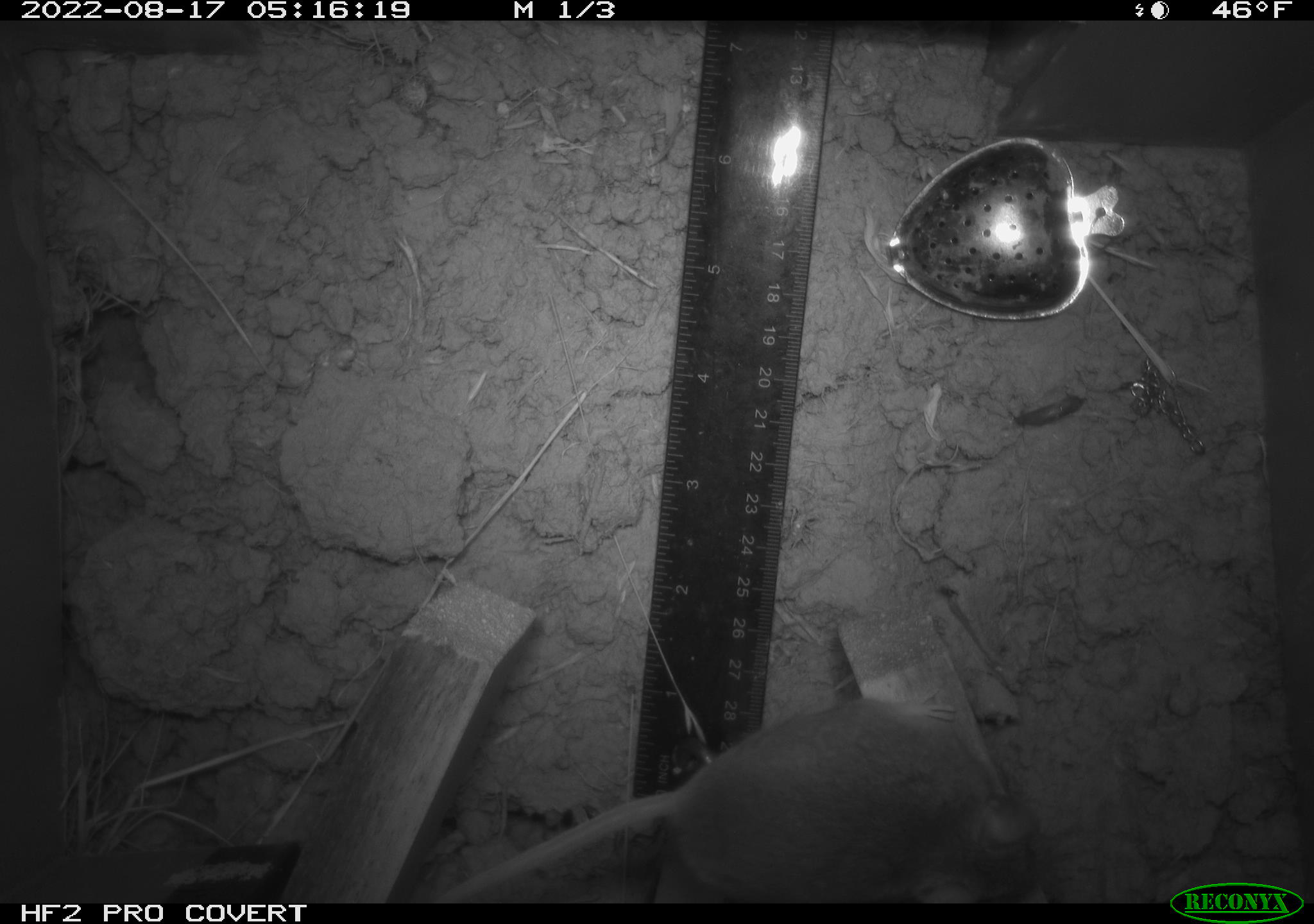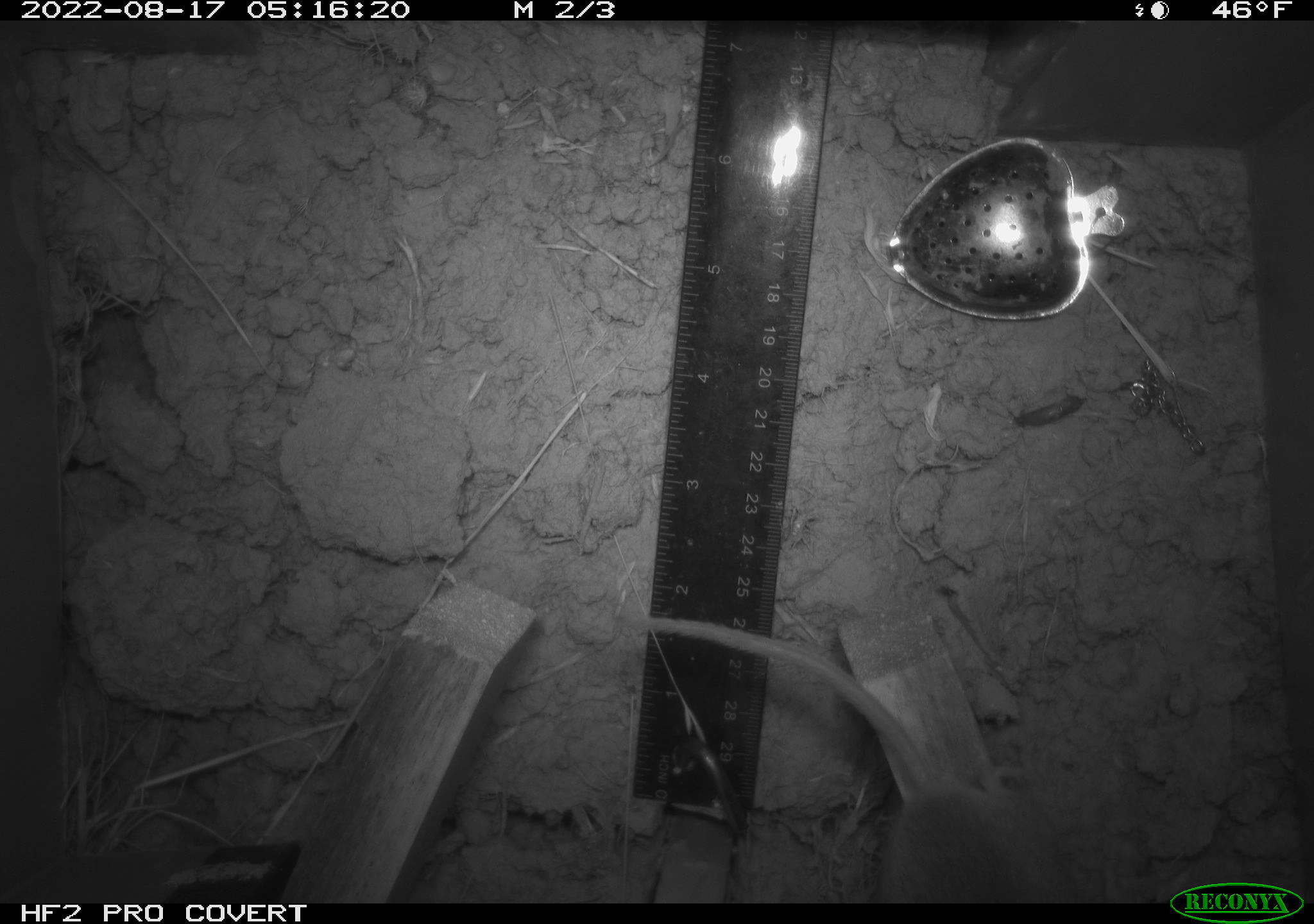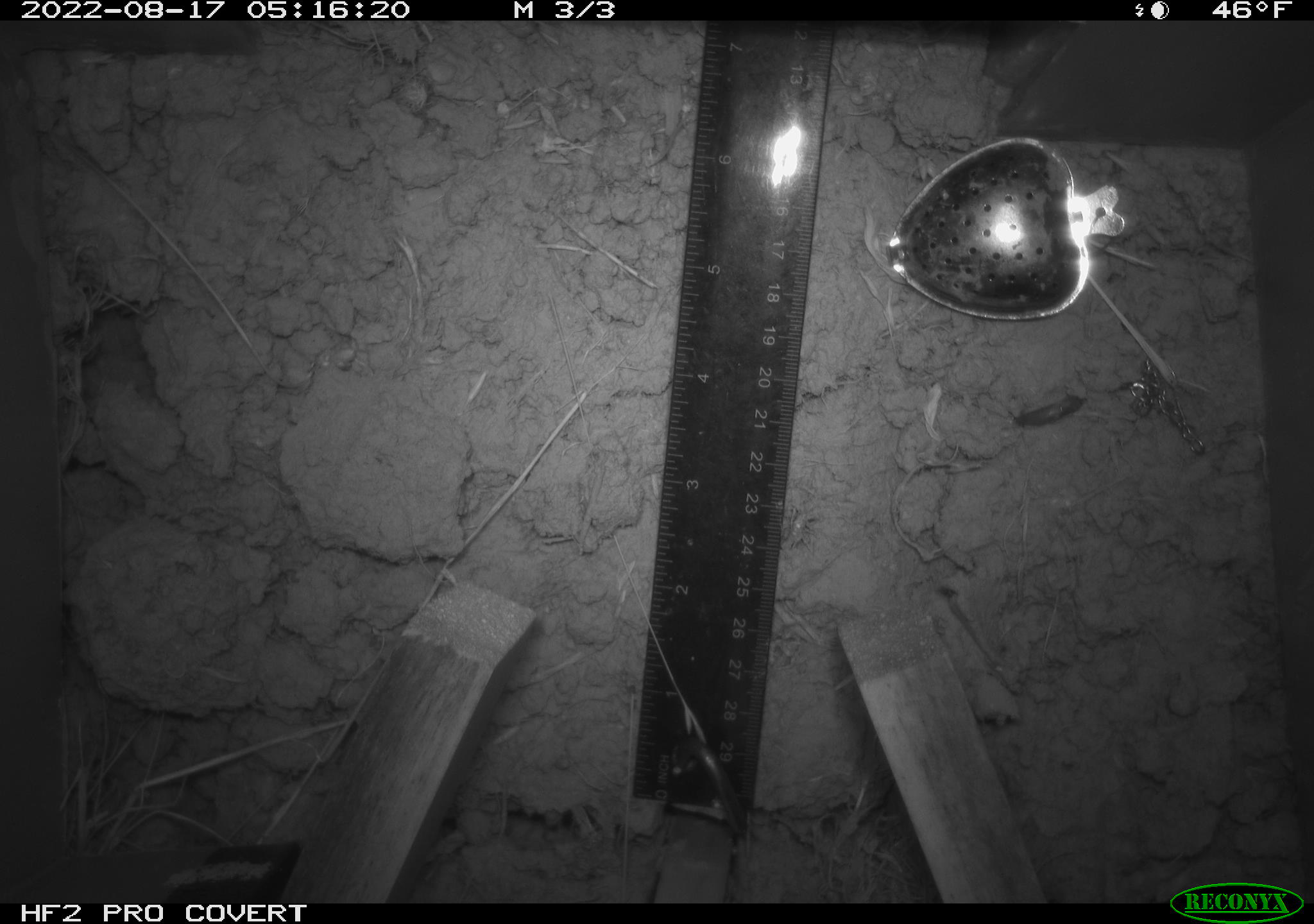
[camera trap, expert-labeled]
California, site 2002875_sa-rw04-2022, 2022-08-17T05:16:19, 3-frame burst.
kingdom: Animalia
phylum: Chordata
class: Mammalia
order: Rodentia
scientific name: Rodentia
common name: mouse species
Mouse species (Rodentia).